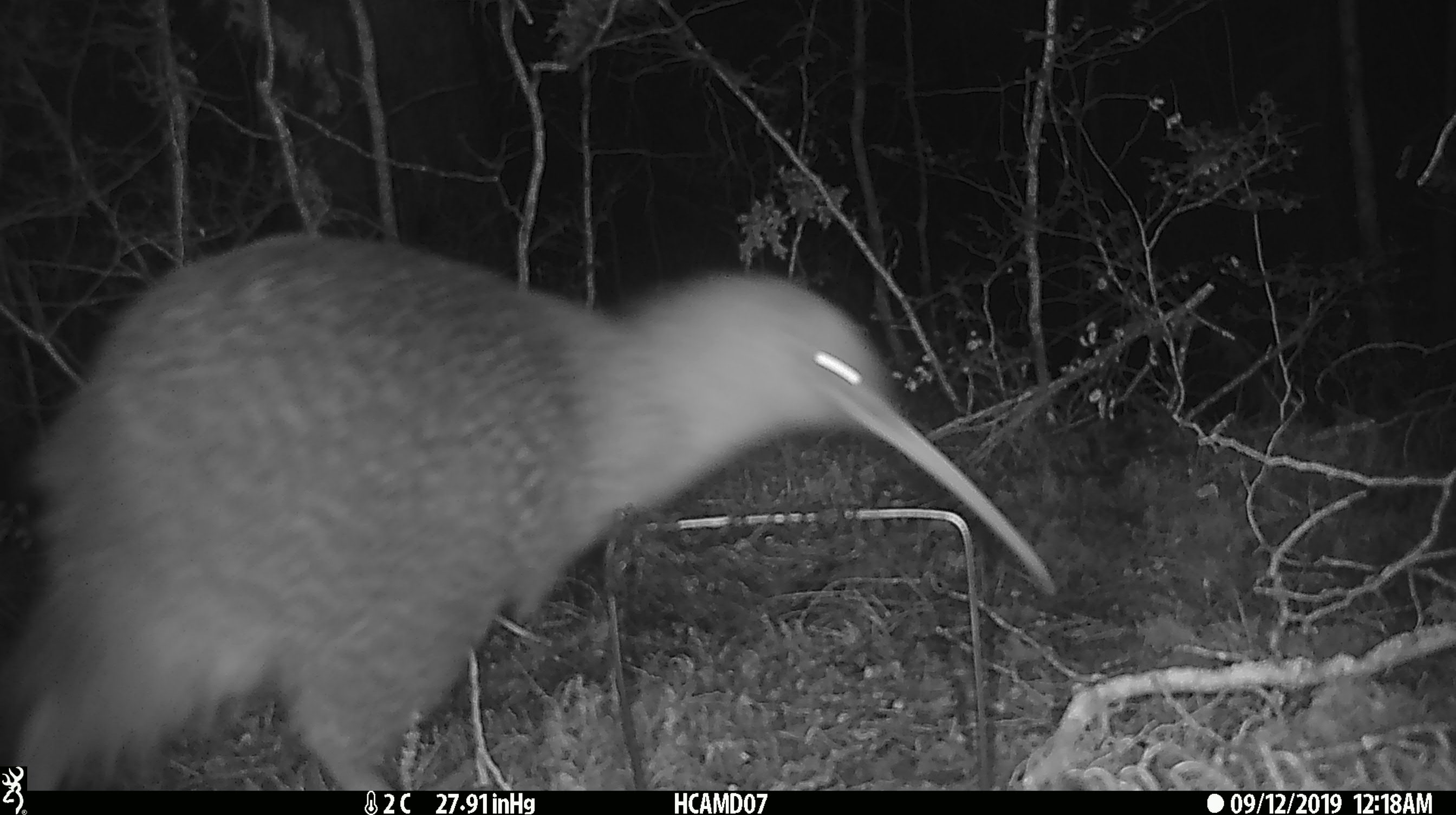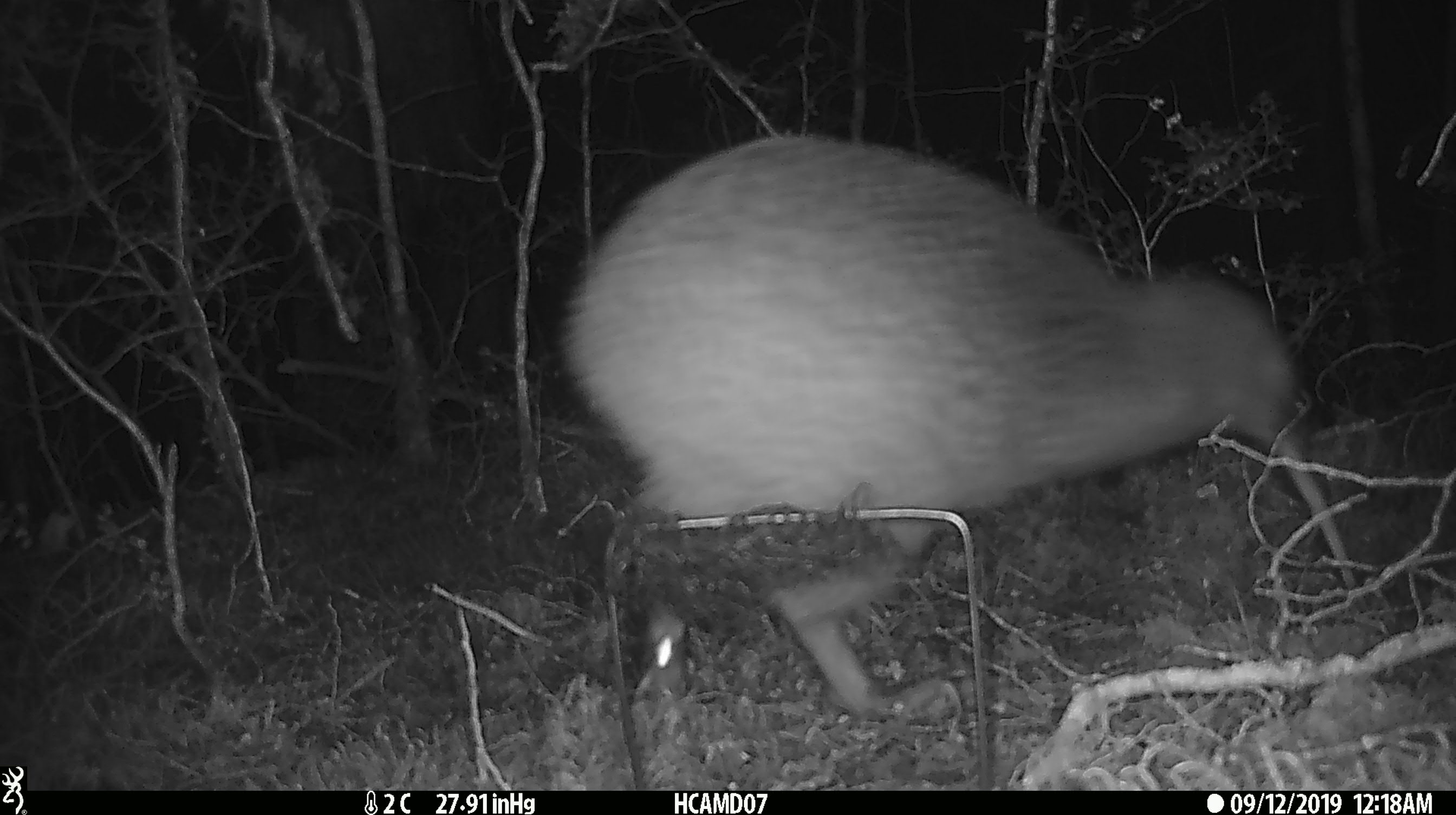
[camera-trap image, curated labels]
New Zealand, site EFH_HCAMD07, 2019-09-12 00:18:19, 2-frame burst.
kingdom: Animalia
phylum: Chordata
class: Aves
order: Apterygiformes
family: Apterygidae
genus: Apteryx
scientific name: Apteryx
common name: kiwi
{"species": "kiwi (Apteryx)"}